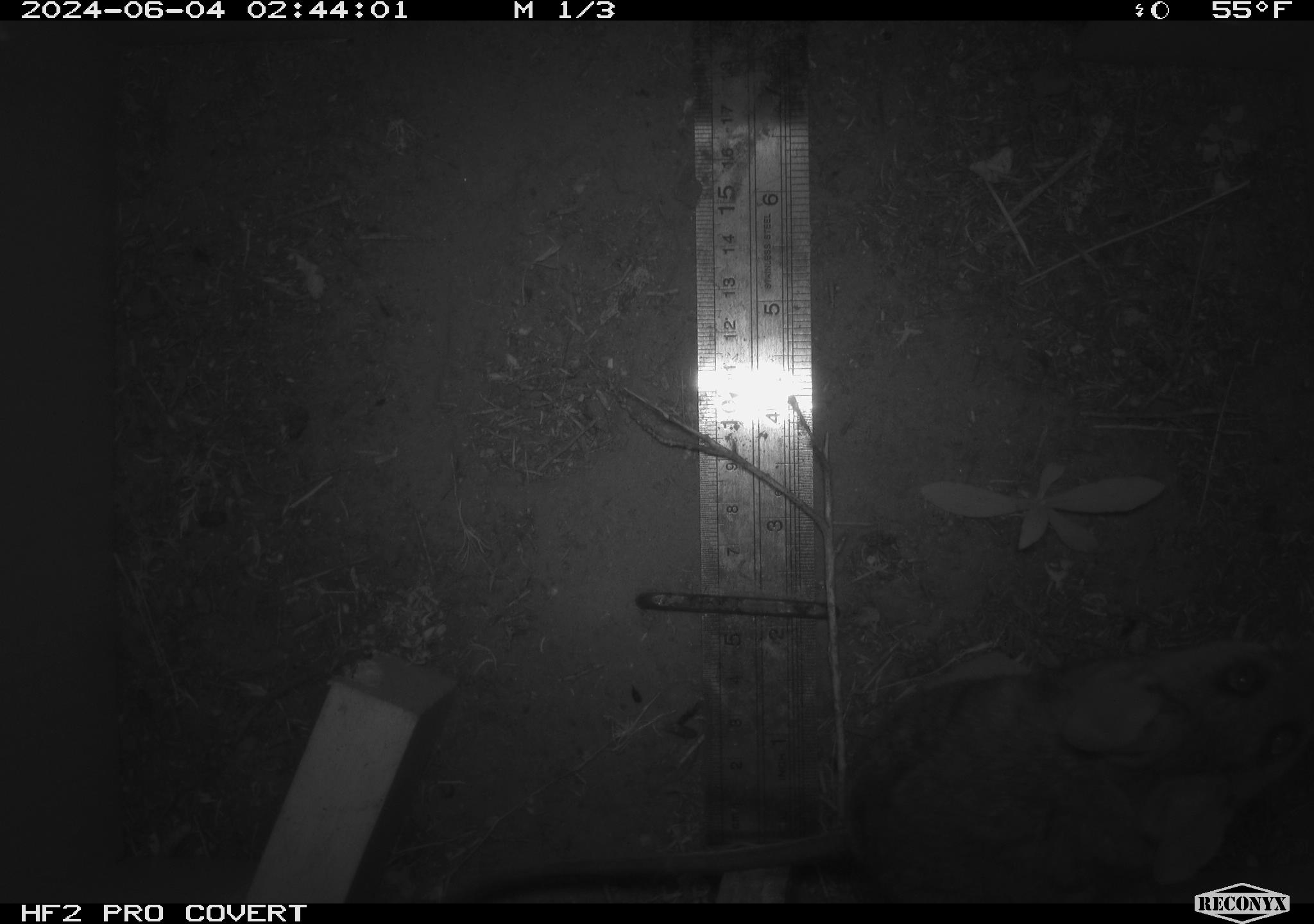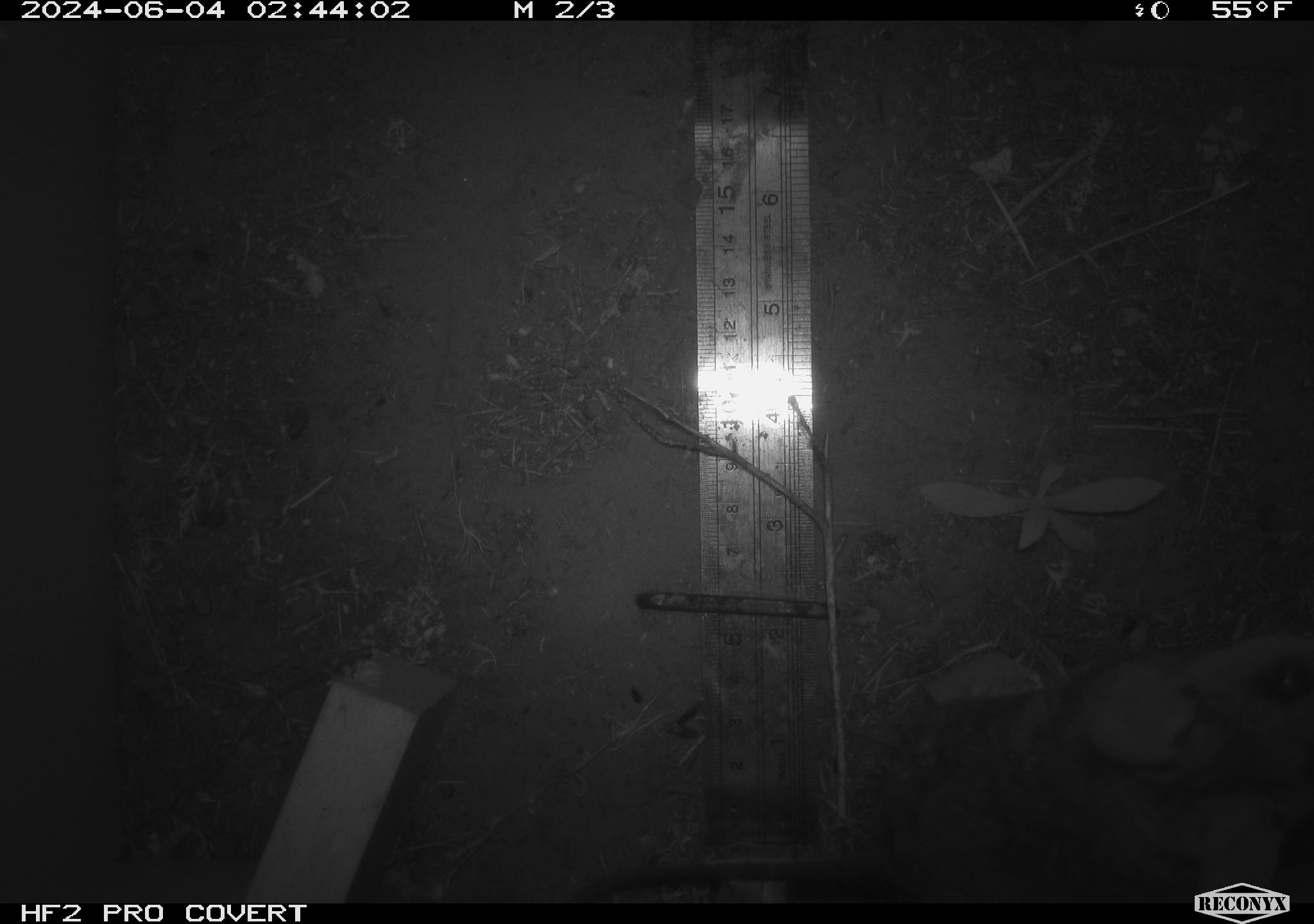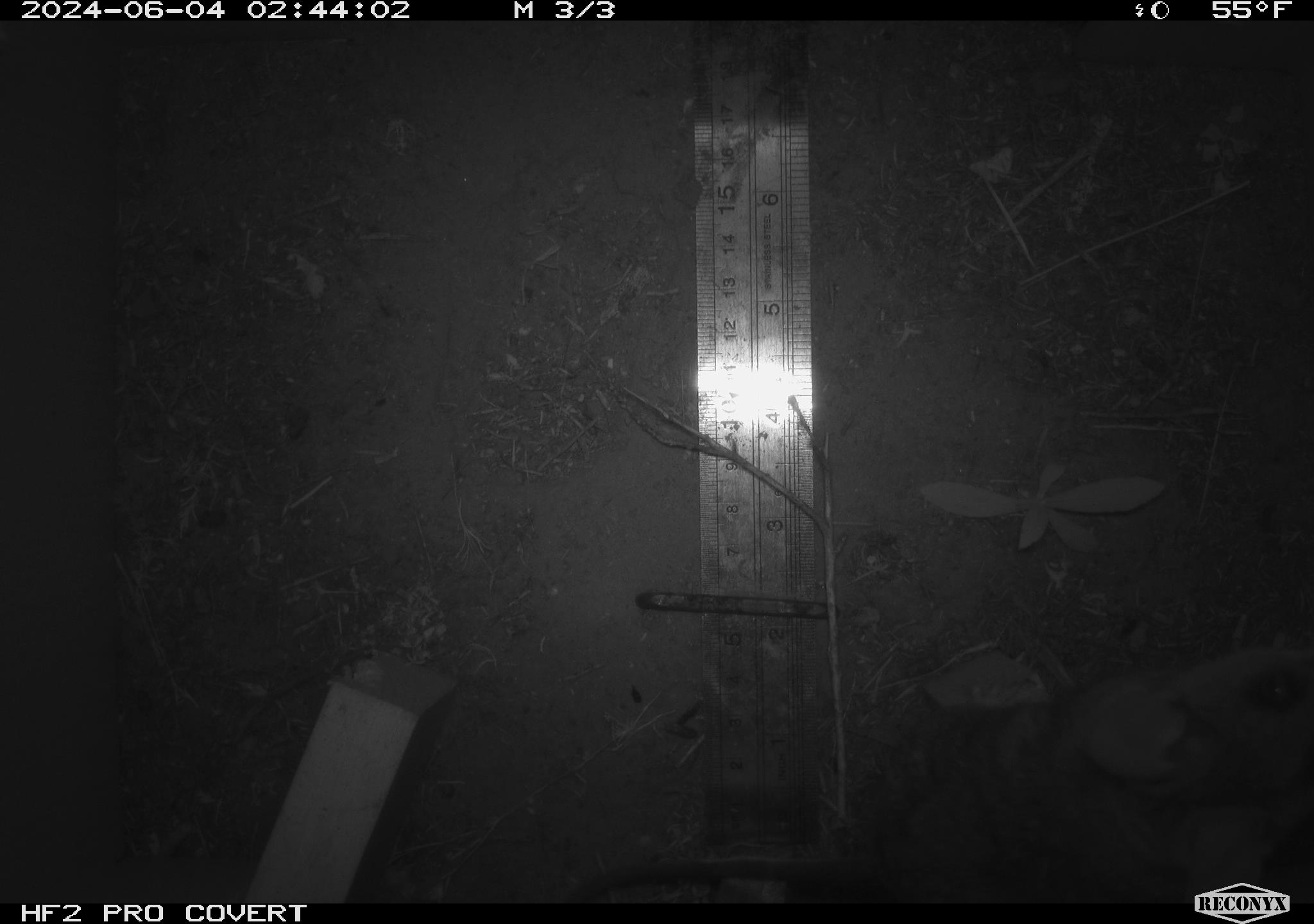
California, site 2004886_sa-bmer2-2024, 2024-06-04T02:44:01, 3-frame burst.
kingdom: Animalia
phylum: Chordata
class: Mammalia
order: Rodentia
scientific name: Rodentia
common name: woodrat or rat or mouse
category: woodrat or rat or mouse species